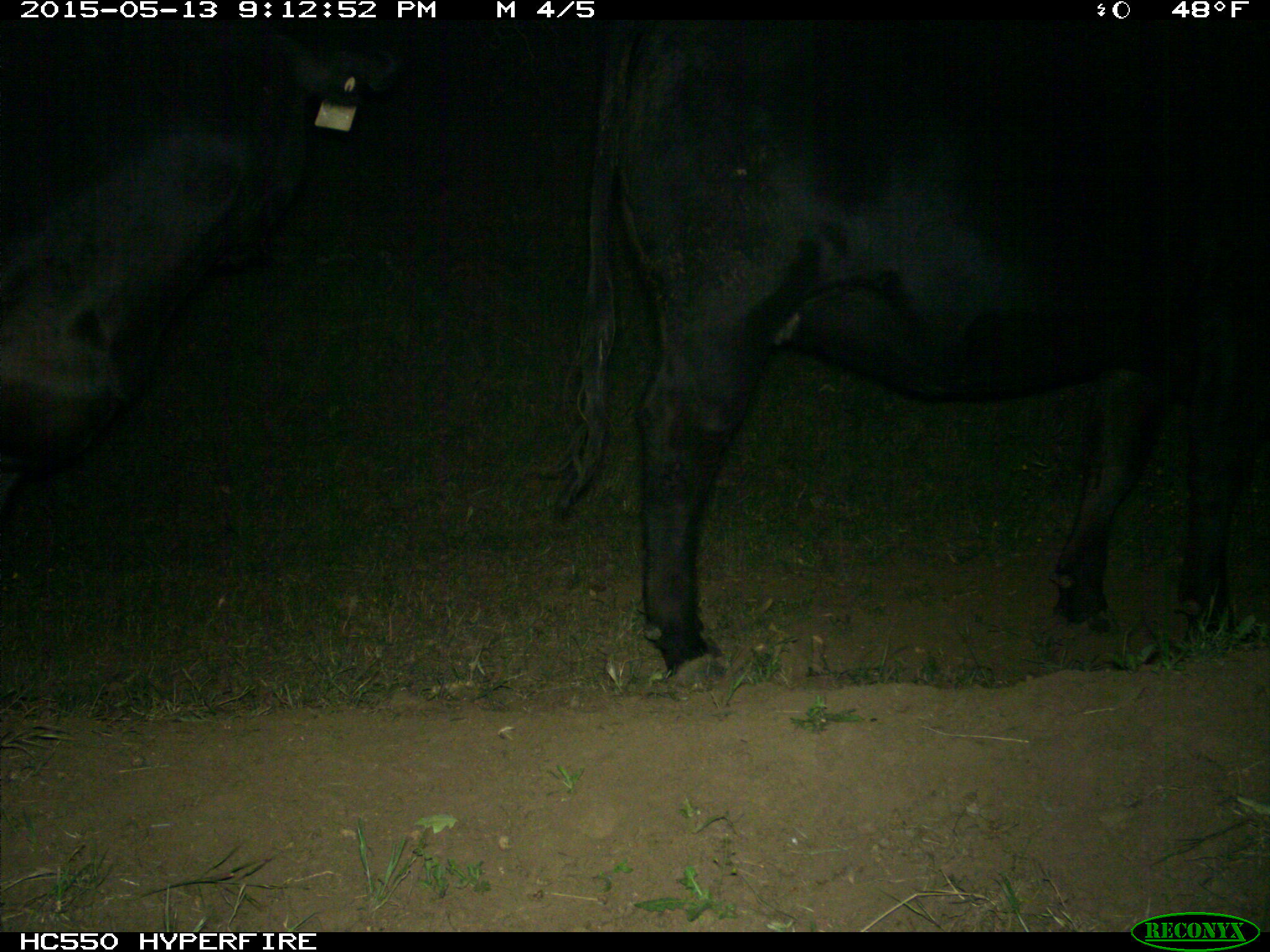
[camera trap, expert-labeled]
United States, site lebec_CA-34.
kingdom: Animalia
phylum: Chordata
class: Mammalia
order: Artiodactyla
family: Bovidae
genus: Bos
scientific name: Bos taurus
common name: domestic cow